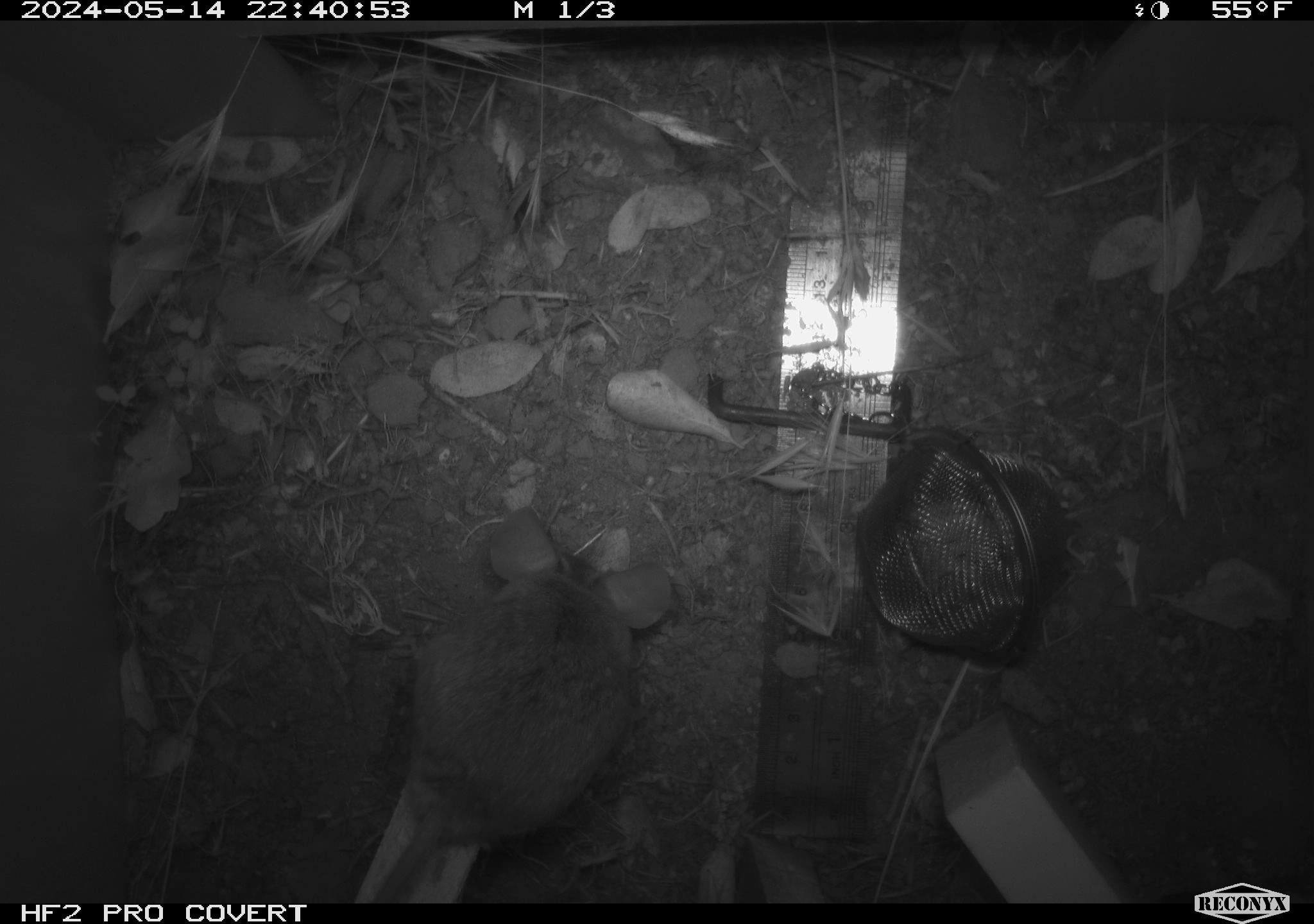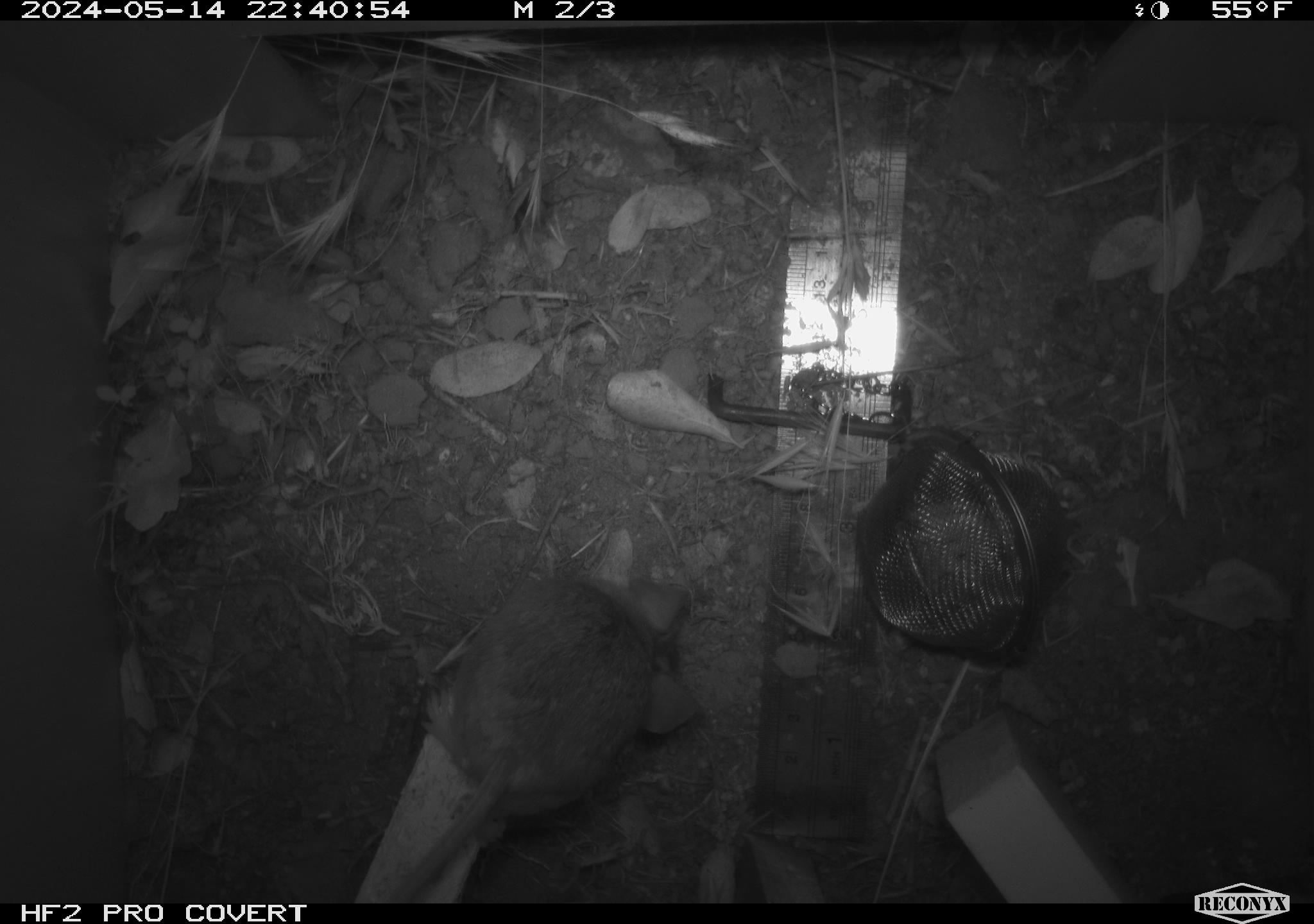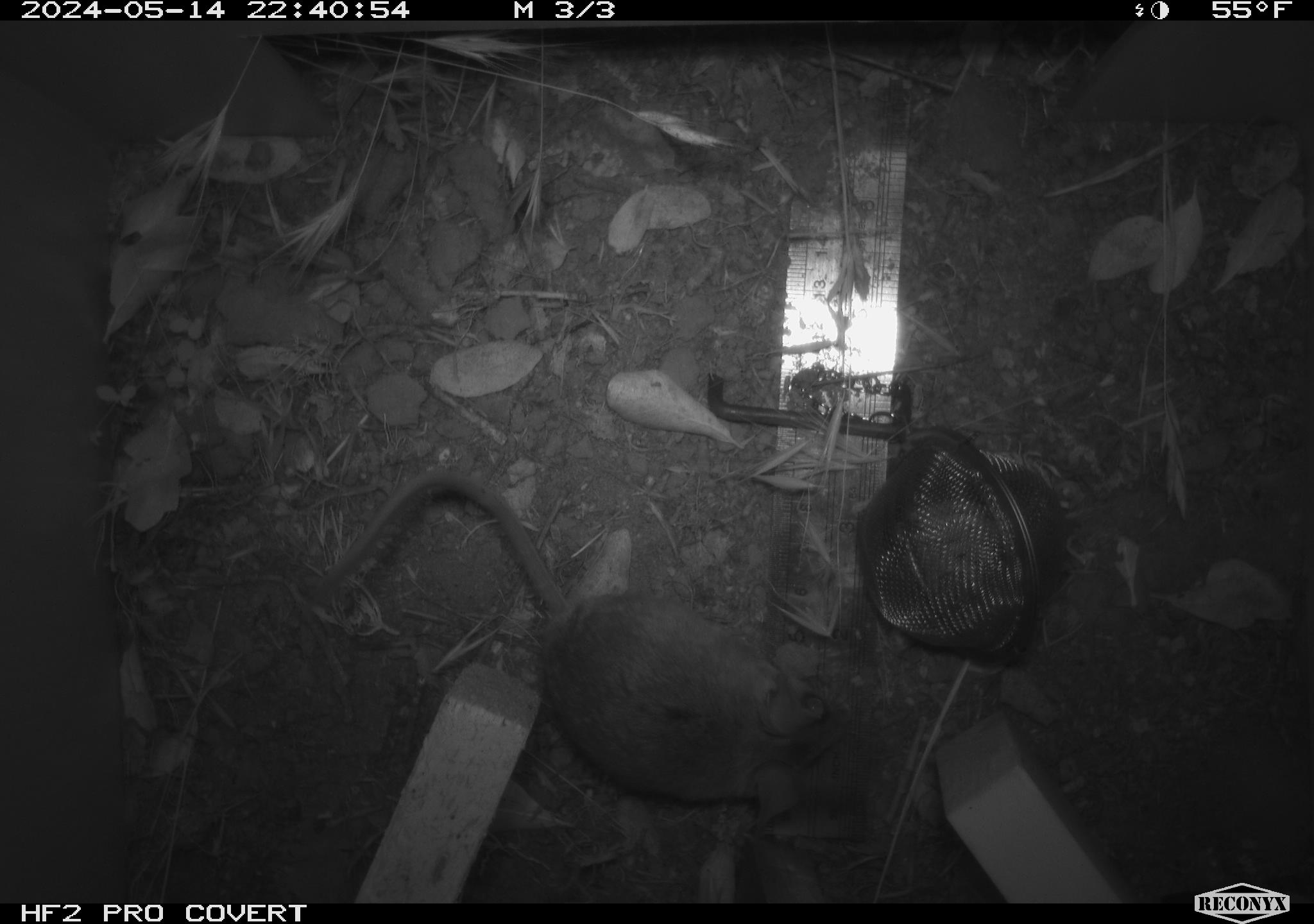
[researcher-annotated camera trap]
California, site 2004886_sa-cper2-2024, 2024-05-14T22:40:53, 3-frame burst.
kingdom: Animalia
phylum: Chordata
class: Mammalia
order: Rodentia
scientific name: Rodentia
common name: rodent